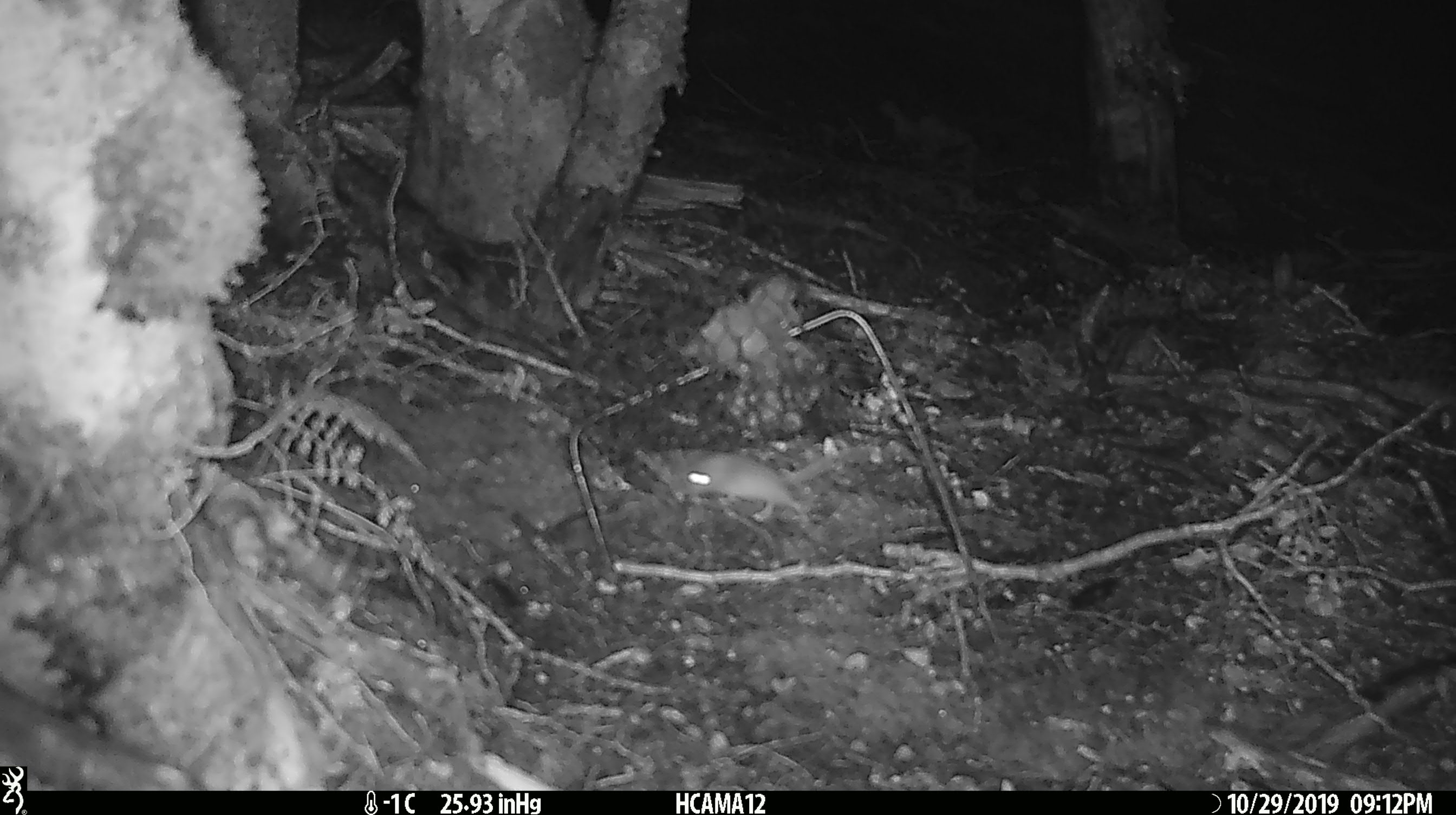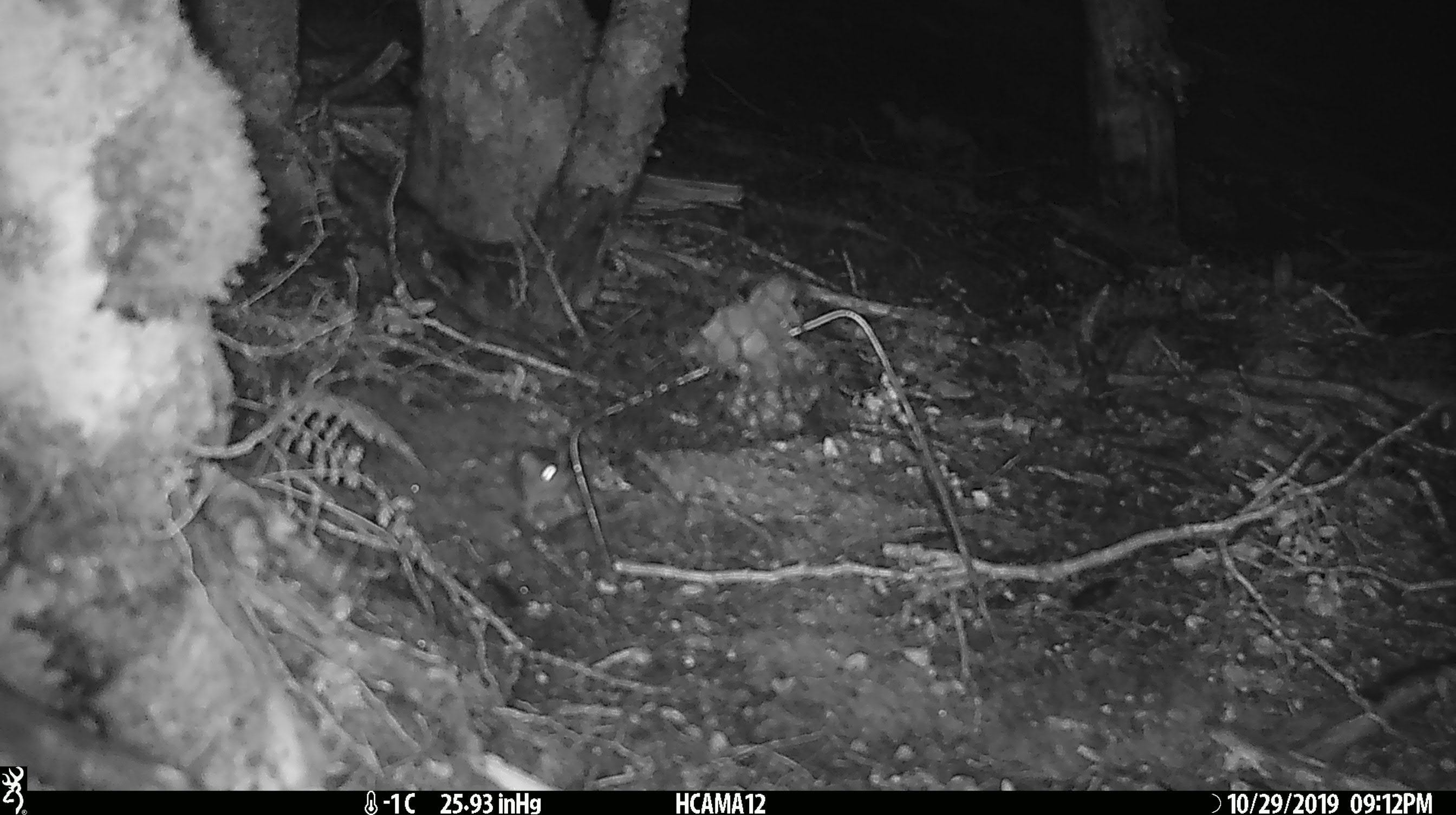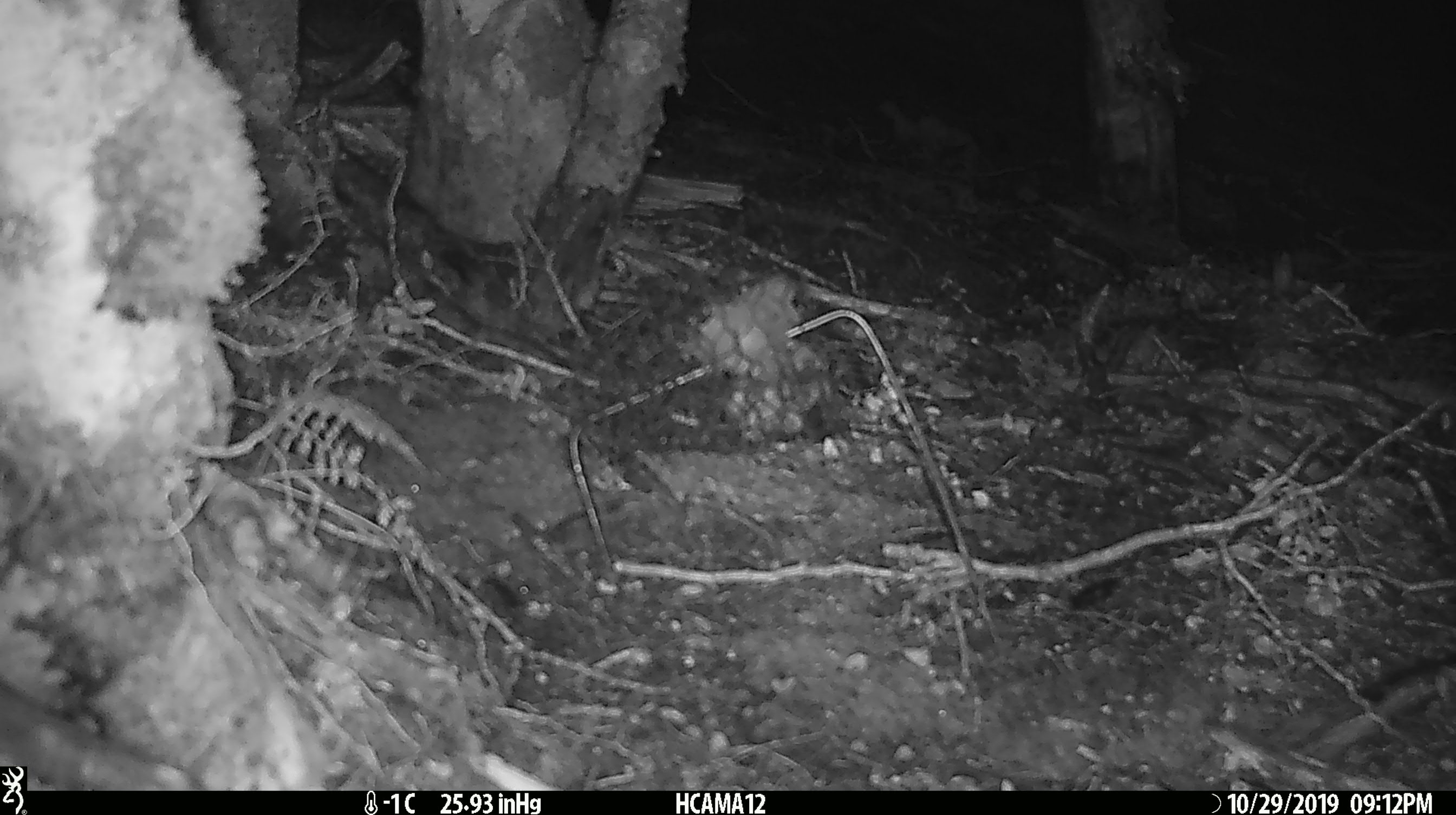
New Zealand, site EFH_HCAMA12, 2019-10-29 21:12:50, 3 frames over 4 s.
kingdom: Animalia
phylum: Chordata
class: Mammalia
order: Rodentia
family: Muridae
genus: Mus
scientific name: Mus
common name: mouse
Mouse (Mus).